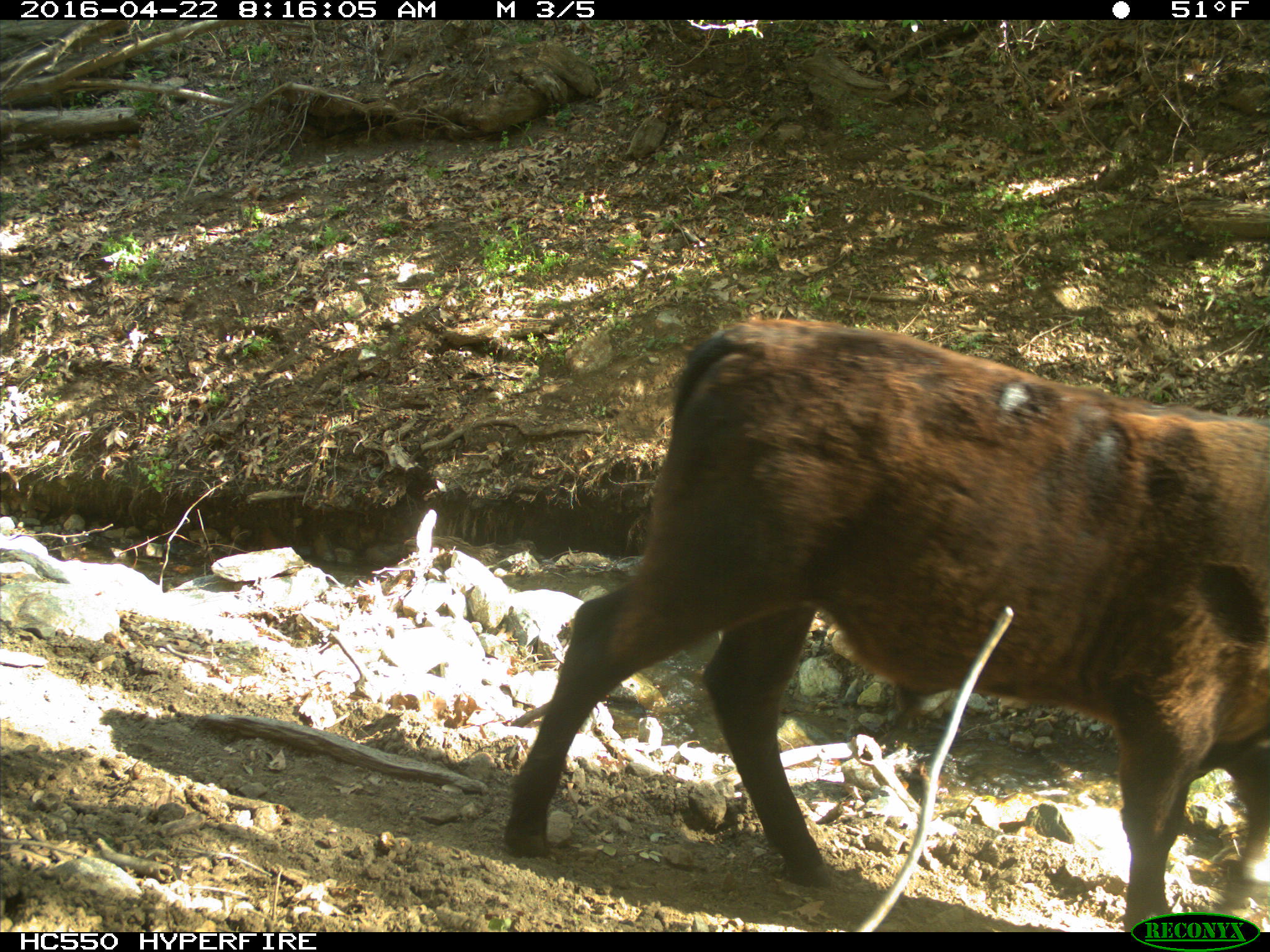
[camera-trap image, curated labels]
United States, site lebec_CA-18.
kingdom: Animalia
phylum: Chordata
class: Mammalia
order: Artiodactyla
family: Bovidae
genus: Bos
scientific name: Bos taurus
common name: domestic cow